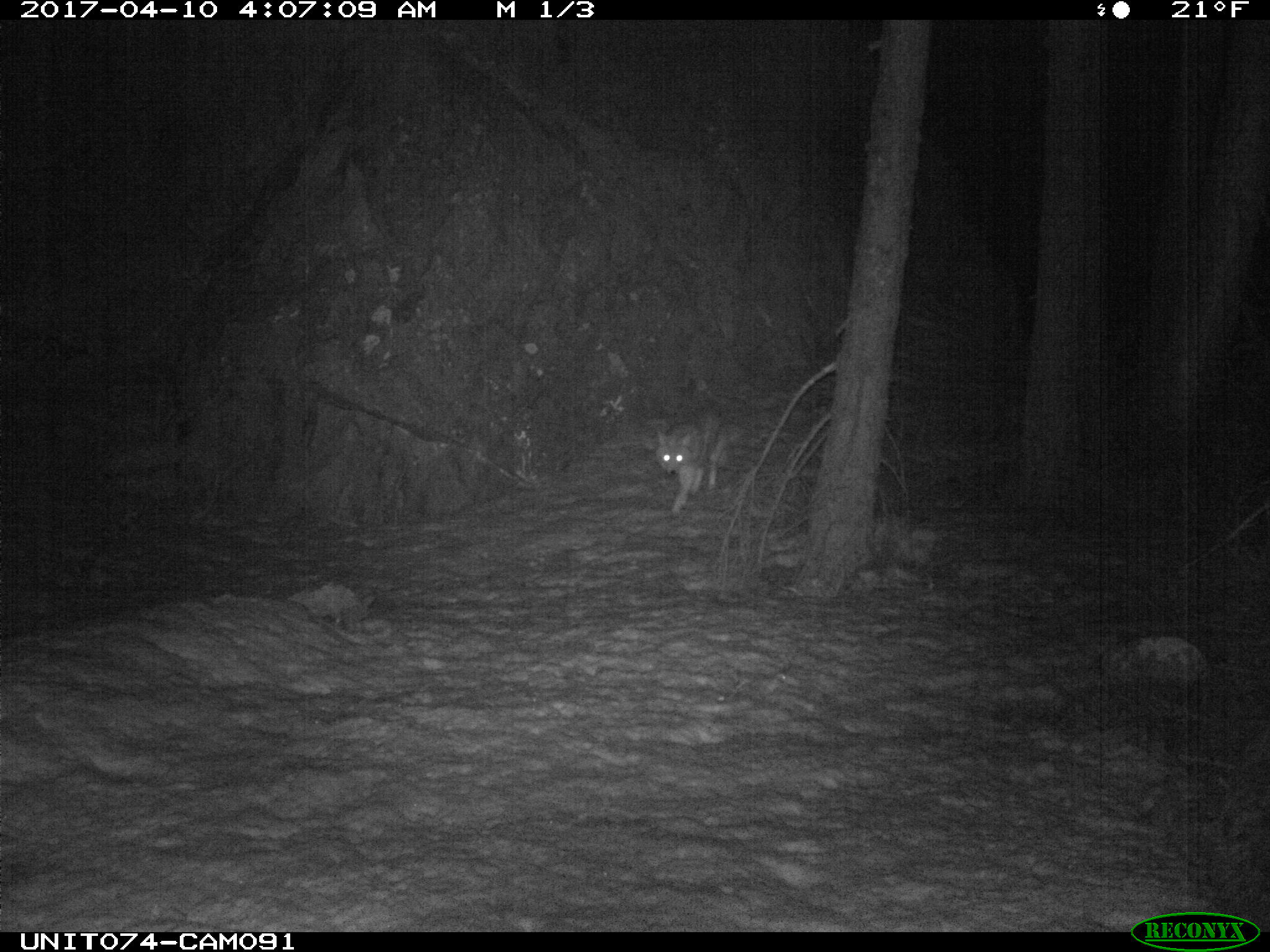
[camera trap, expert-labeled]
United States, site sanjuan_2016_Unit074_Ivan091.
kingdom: Animalia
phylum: Chordata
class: Mammalia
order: Carnivora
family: Canidae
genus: Canis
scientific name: Canis latrans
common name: coyote